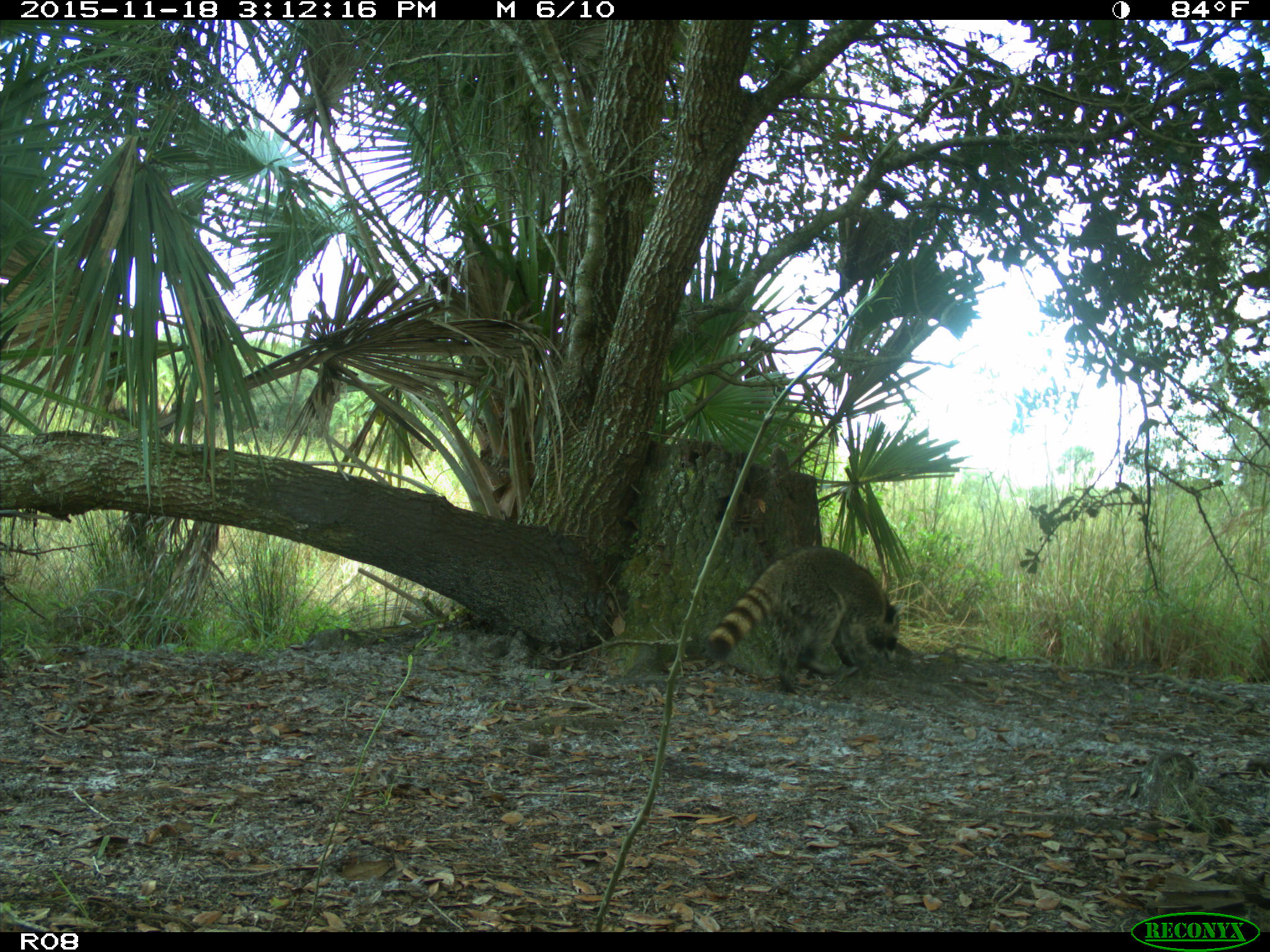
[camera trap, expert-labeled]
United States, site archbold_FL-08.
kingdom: Animalia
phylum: Chordata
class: Mammalia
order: Carnivora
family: Procyonidae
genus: Procyon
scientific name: Procyon lotor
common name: common raccoon